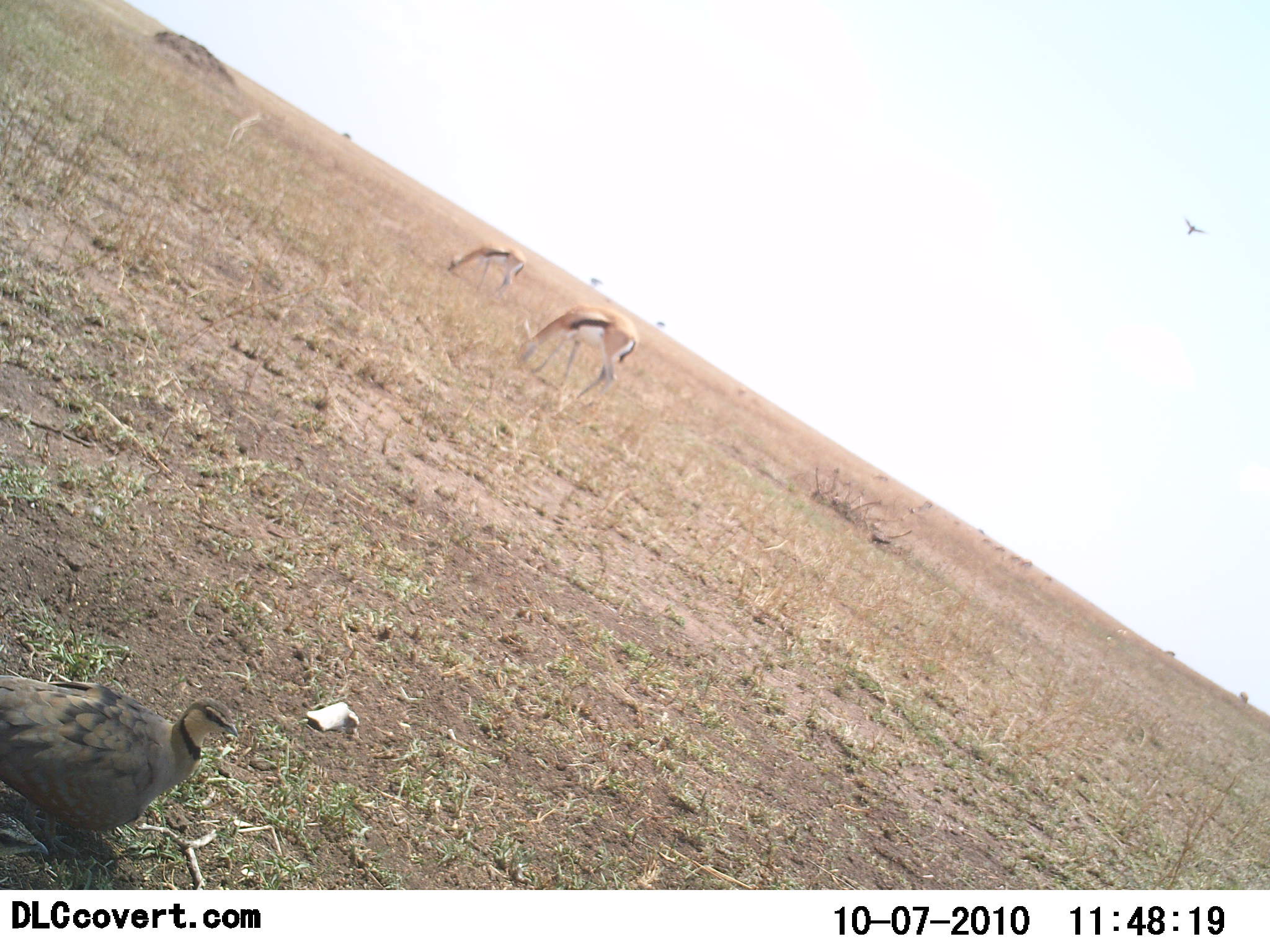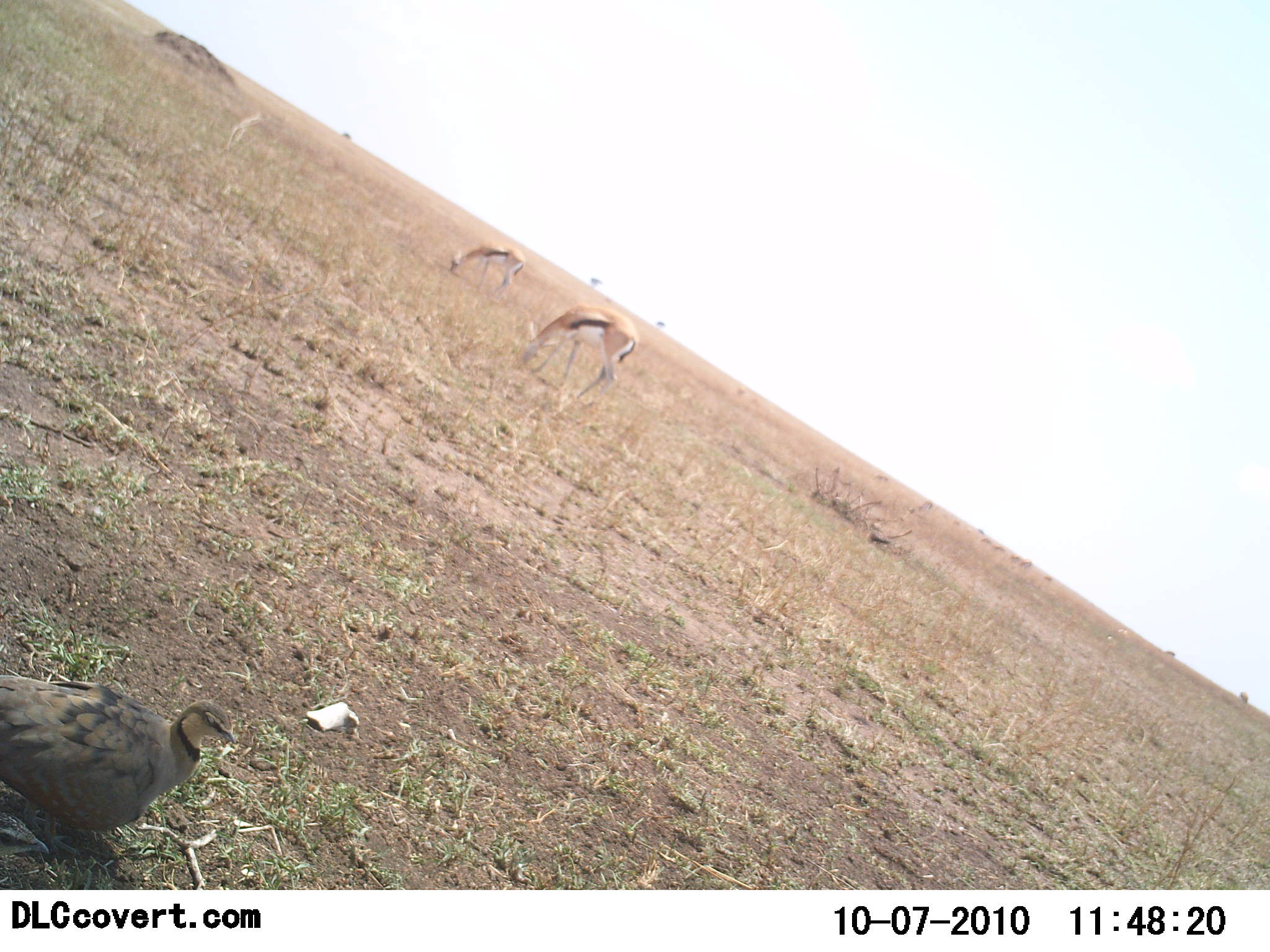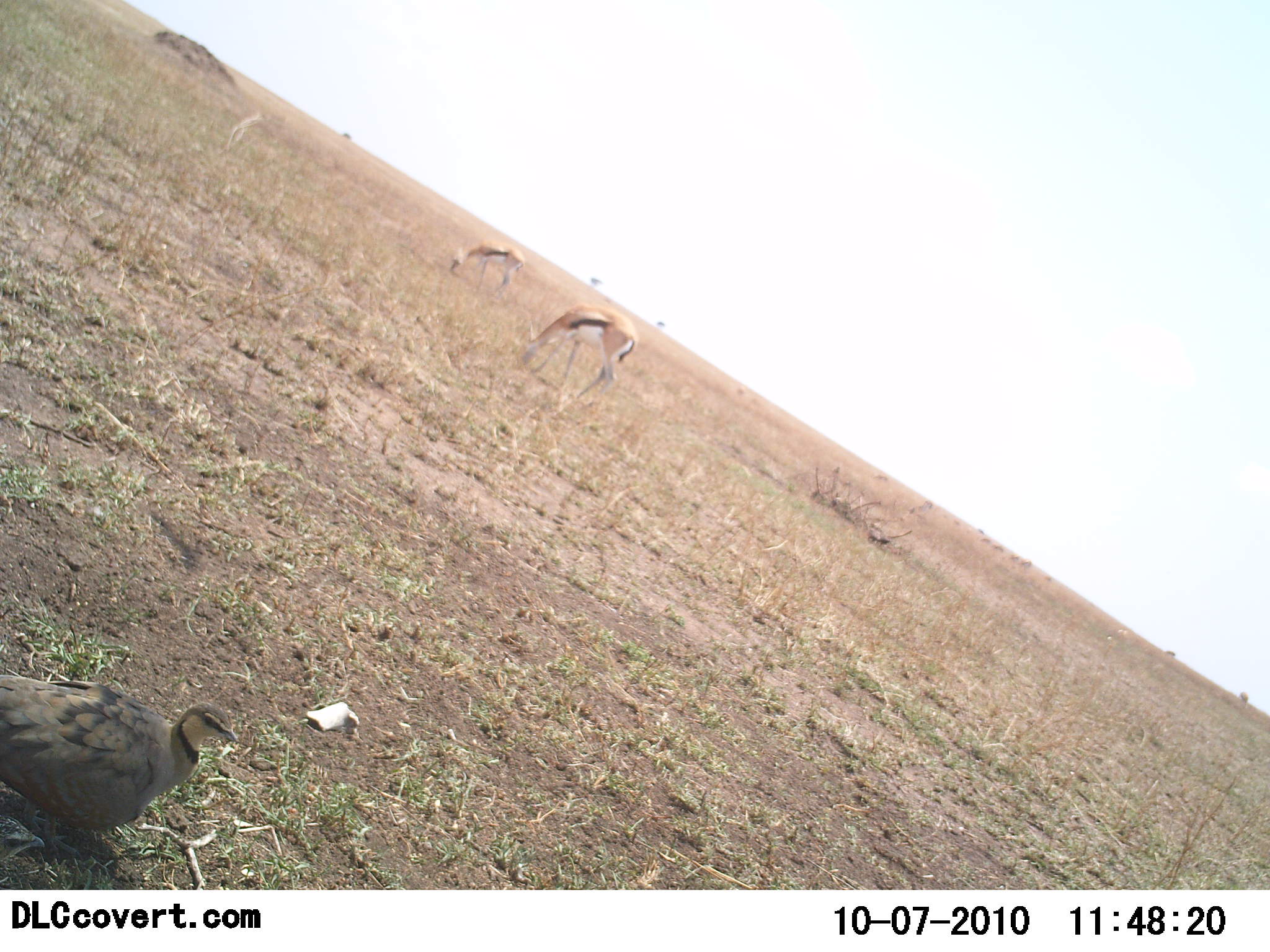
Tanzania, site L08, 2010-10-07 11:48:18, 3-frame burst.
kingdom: Animalia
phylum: Chordata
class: Mammalia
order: Artiodactyla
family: Bovidae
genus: Eudorcas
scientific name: Eudorcas thomsonii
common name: thomson's gazelle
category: gazellethomsons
Gazellethomsons (thomson's gazelle) (Eudorcas thomsonii), count 2. Behavior (volunteer vote fractions): standing 39%, resting 0%, moving 0%, interacting 0%. Young present (vote fraction): 6%. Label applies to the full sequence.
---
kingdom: Animalia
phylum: Chordata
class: Aves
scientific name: Aves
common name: bird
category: otherbird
Otherbird (bird) (Aves), count 1. Behavior (volunteer vote fractions): standing 61%, resting 33%, moving 6%, interacting 0%. Young present (vote fraction): 0%. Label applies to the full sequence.